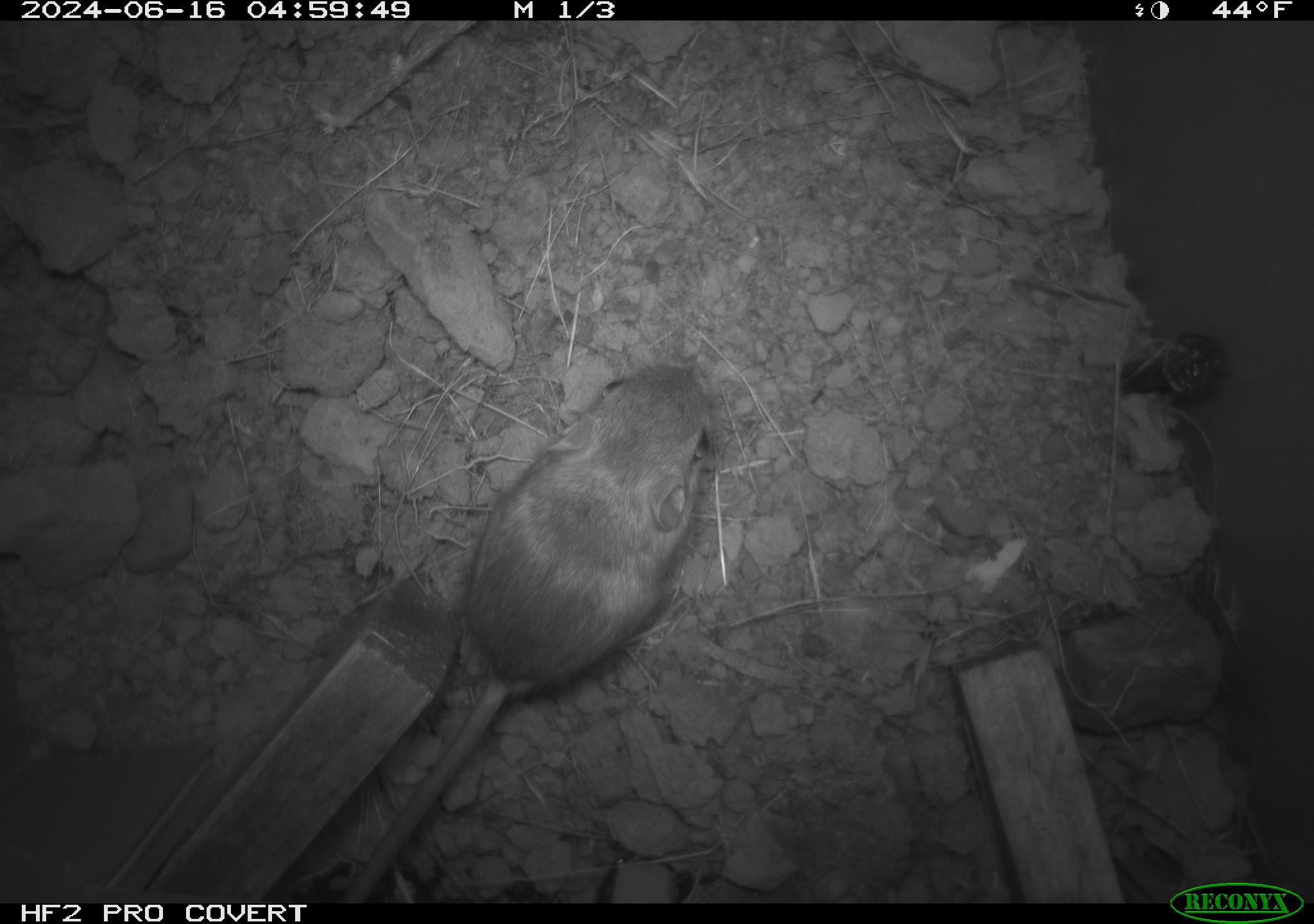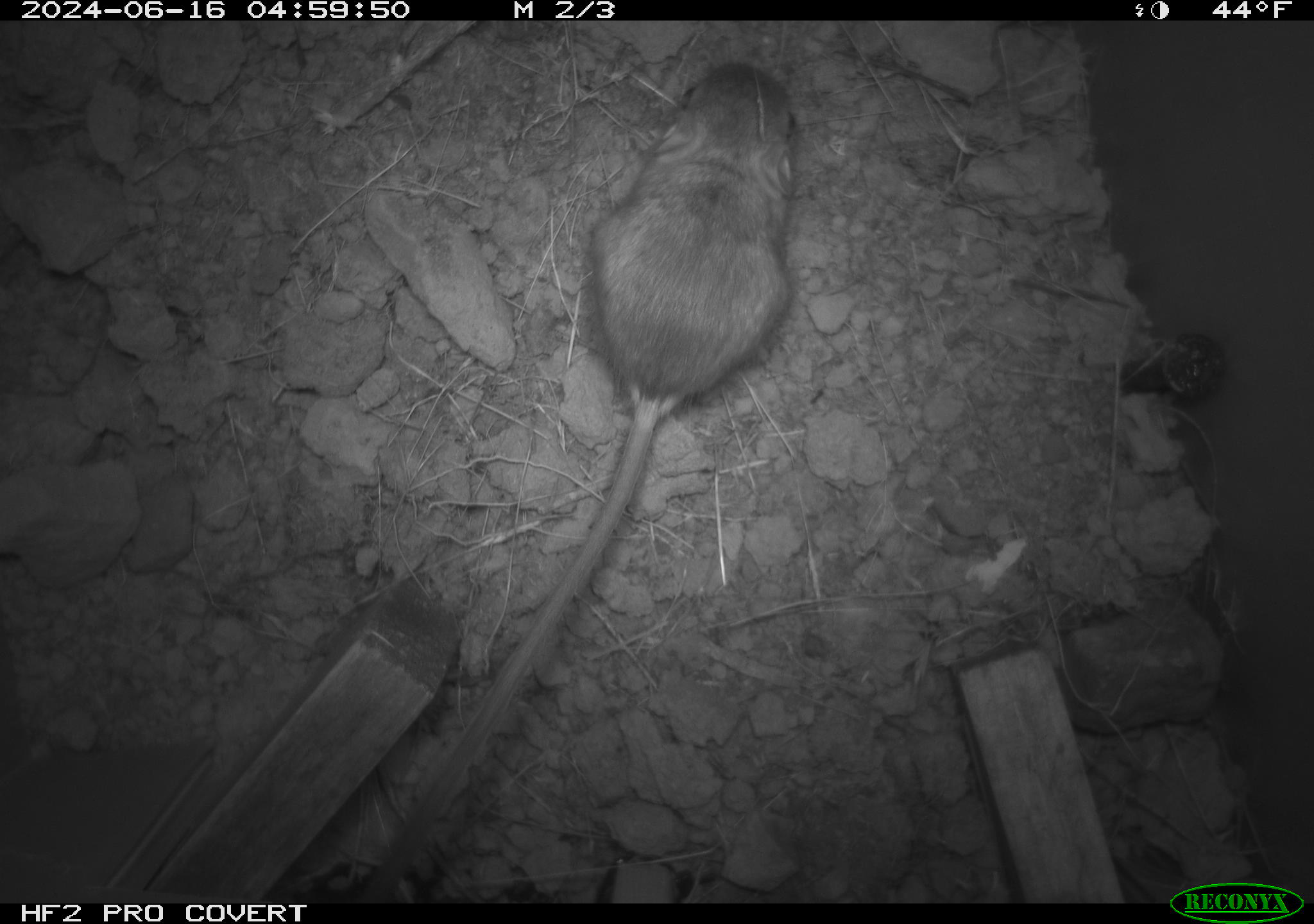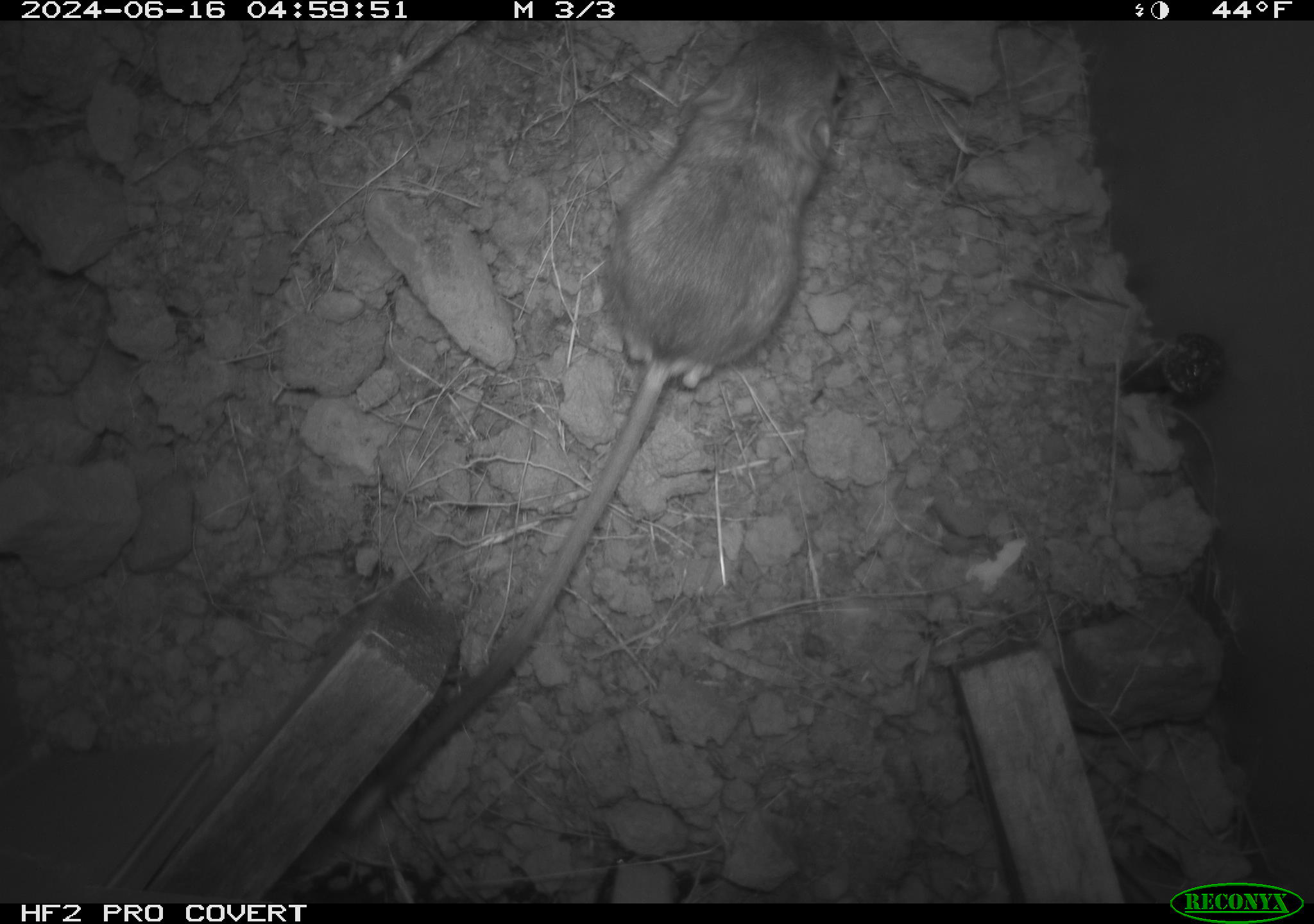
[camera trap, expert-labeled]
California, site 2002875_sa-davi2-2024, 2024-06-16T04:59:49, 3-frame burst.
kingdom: Animalia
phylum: Chordata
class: Mammalia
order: Rodentia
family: Heteromyidae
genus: Dipodomys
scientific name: Dipodomys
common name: kangaroo rats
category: dipodomys species